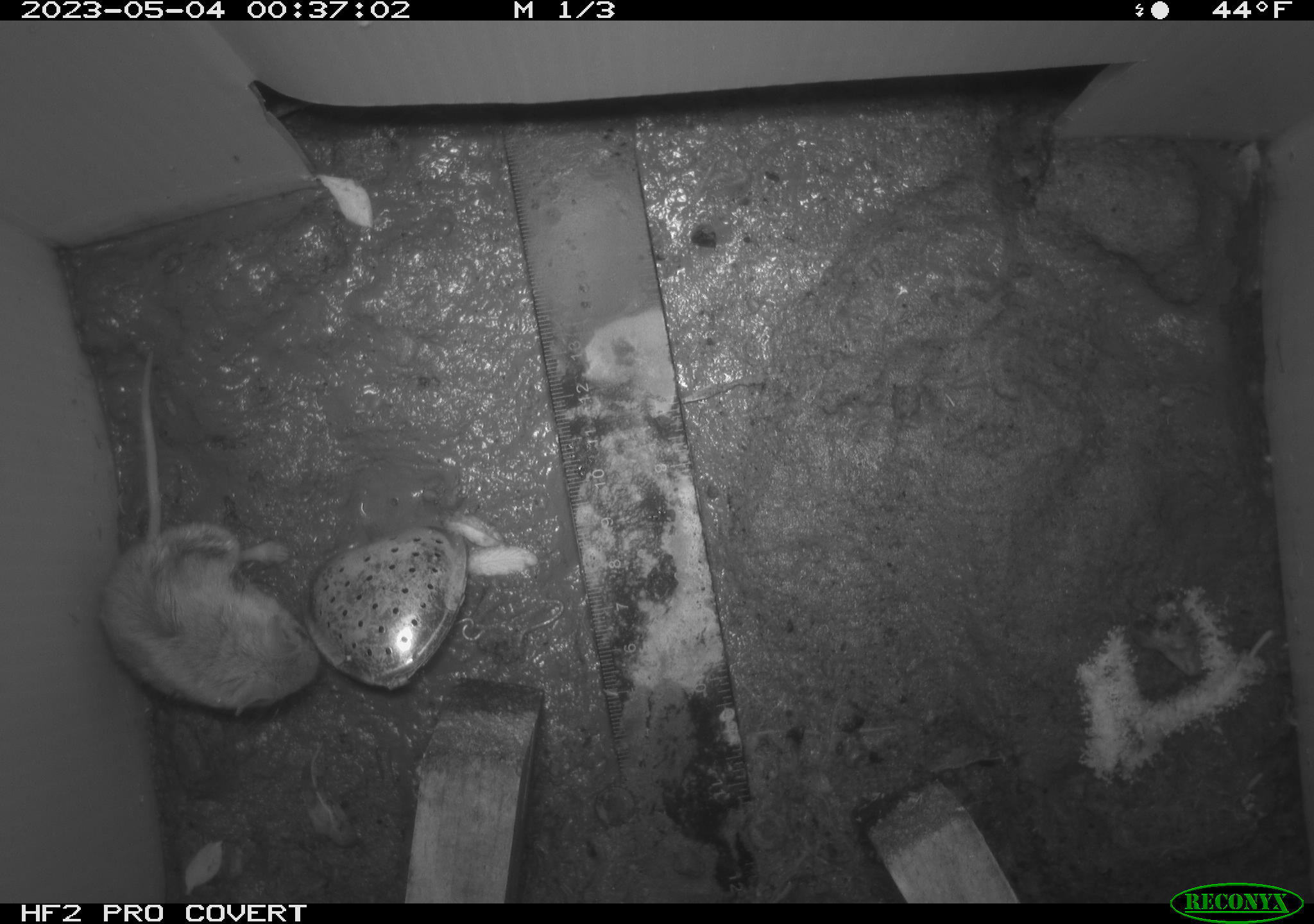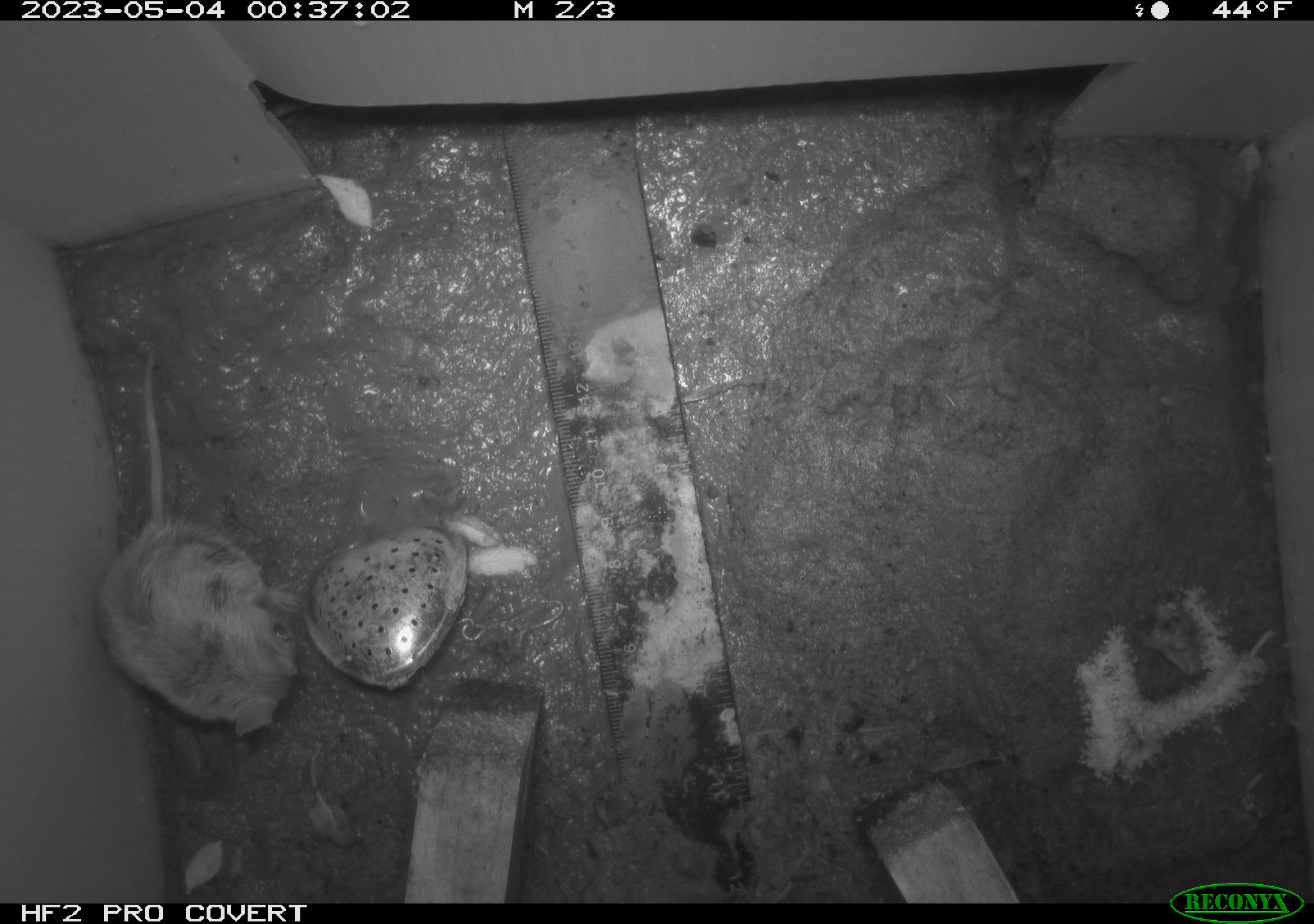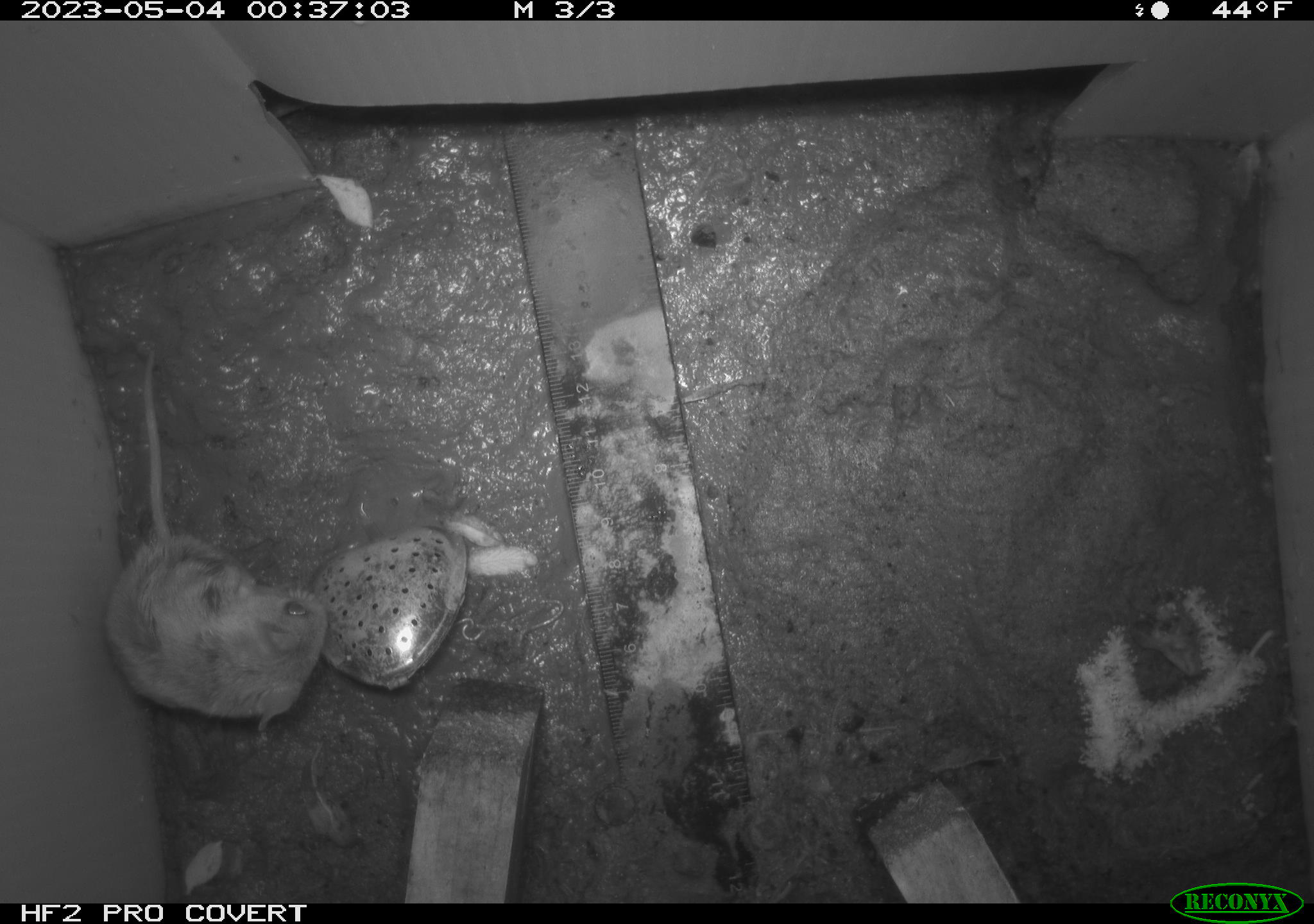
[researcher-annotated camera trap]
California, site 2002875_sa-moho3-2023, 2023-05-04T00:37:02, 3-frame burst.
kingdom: Animalia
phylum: Chordata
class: Mammalia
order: Rodentia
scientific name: Rodentia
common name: mouse species